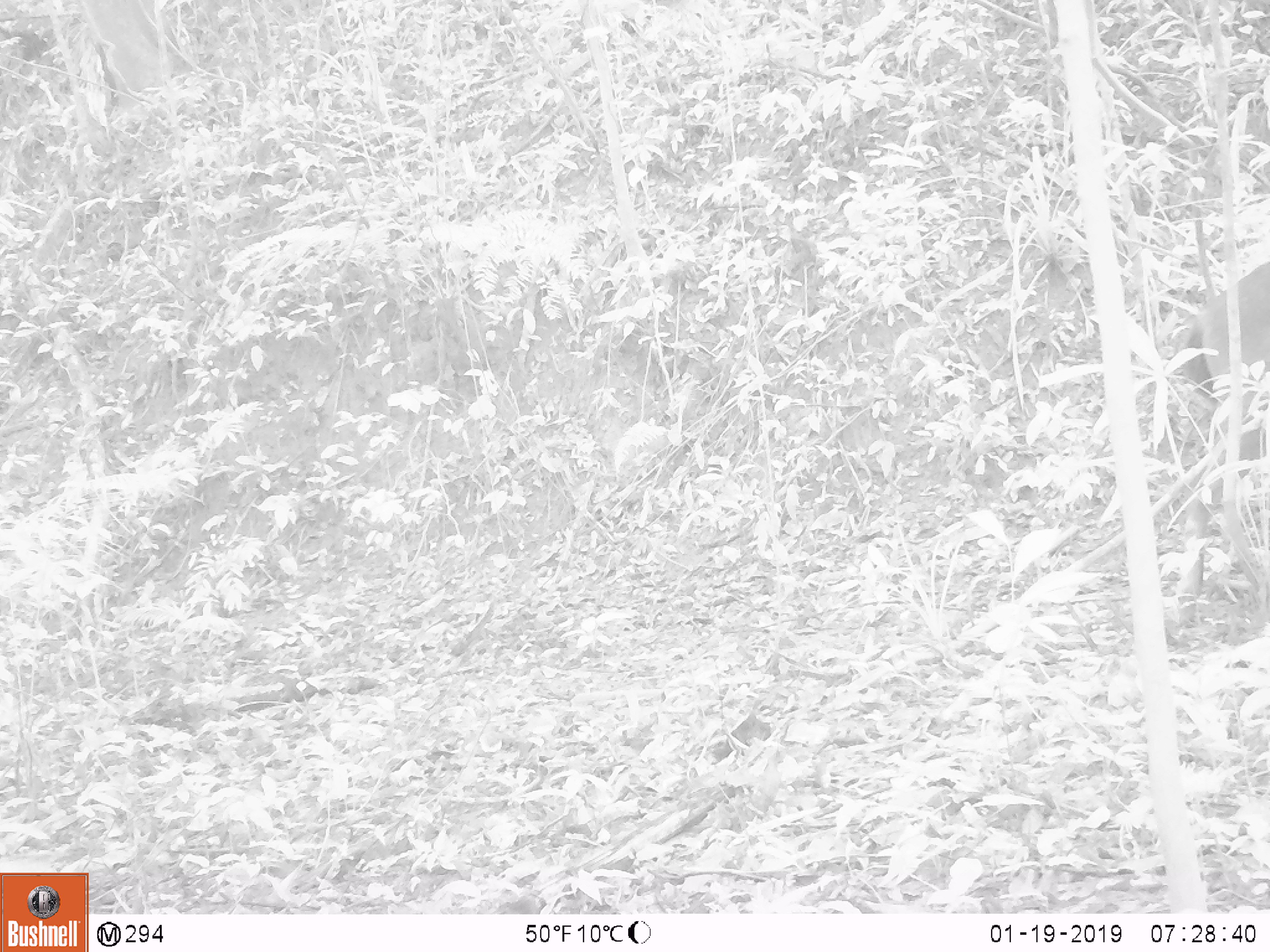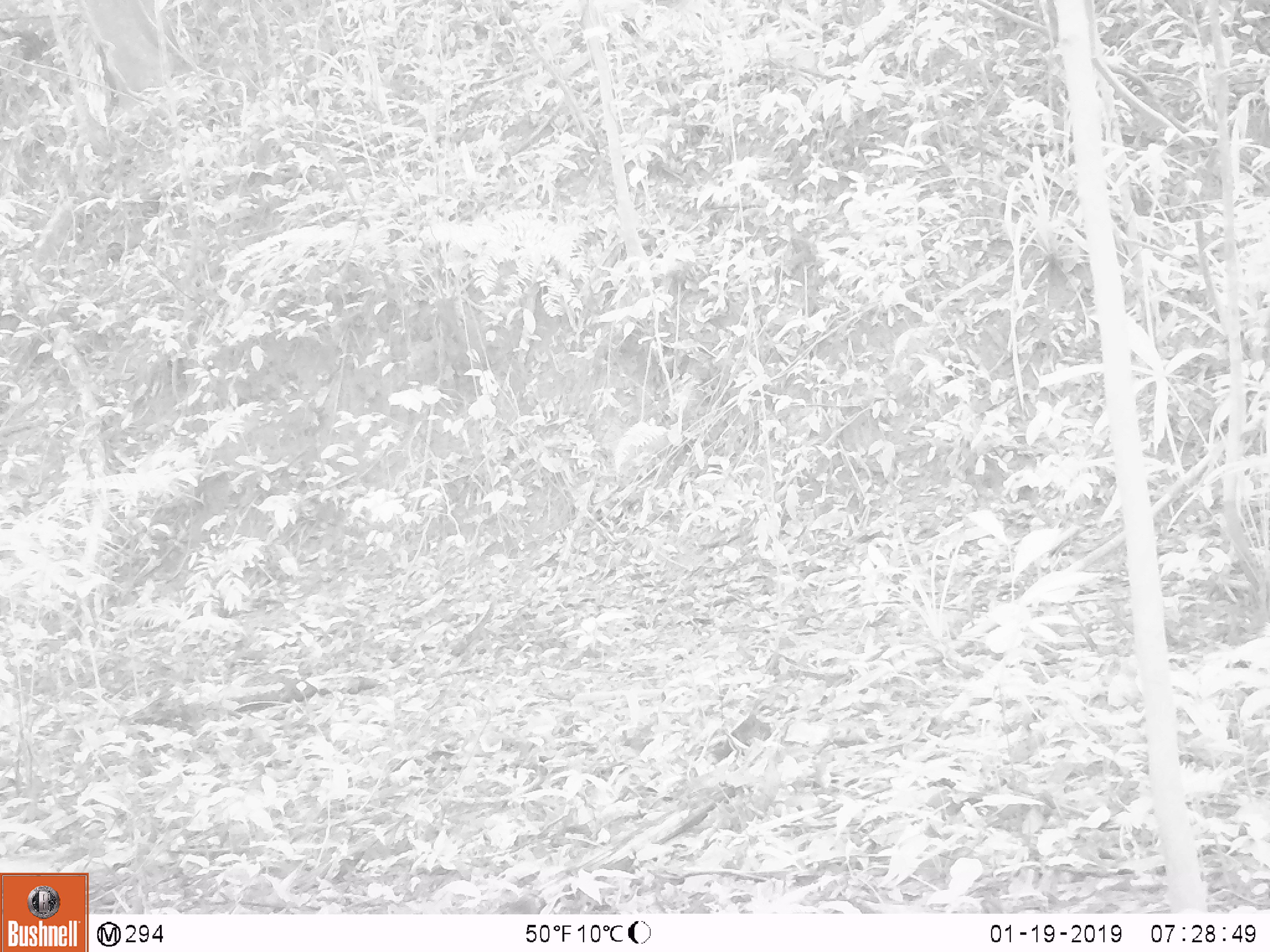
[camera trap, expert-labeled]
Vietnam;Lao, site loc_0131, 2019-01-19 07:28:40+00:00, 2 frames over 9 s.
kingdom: Animalia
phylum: Chordata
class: Mammalia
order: Artiodactyla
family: Cervidae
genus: Rusa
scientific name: Rusa unicolor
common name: sambar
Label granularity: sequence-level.